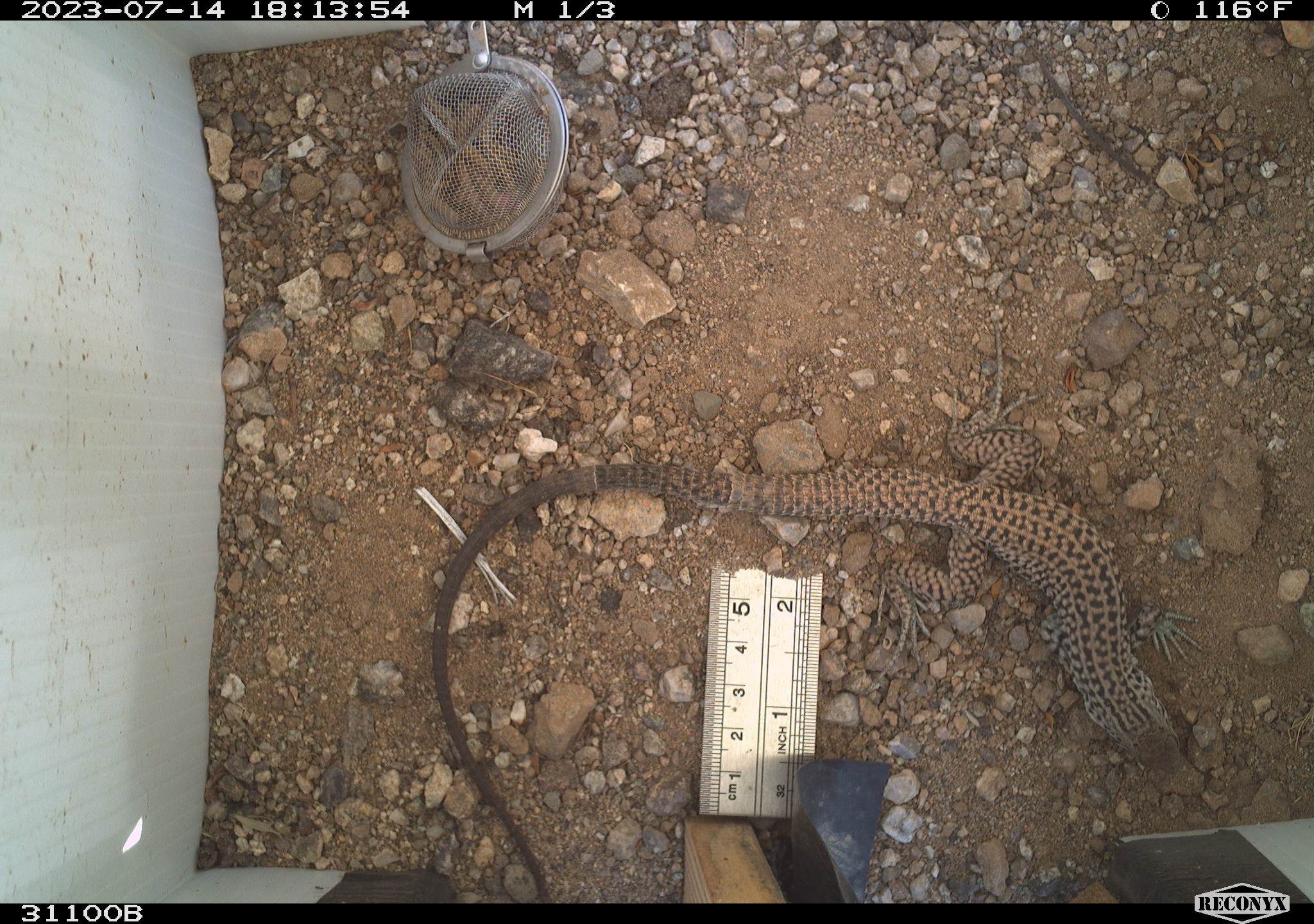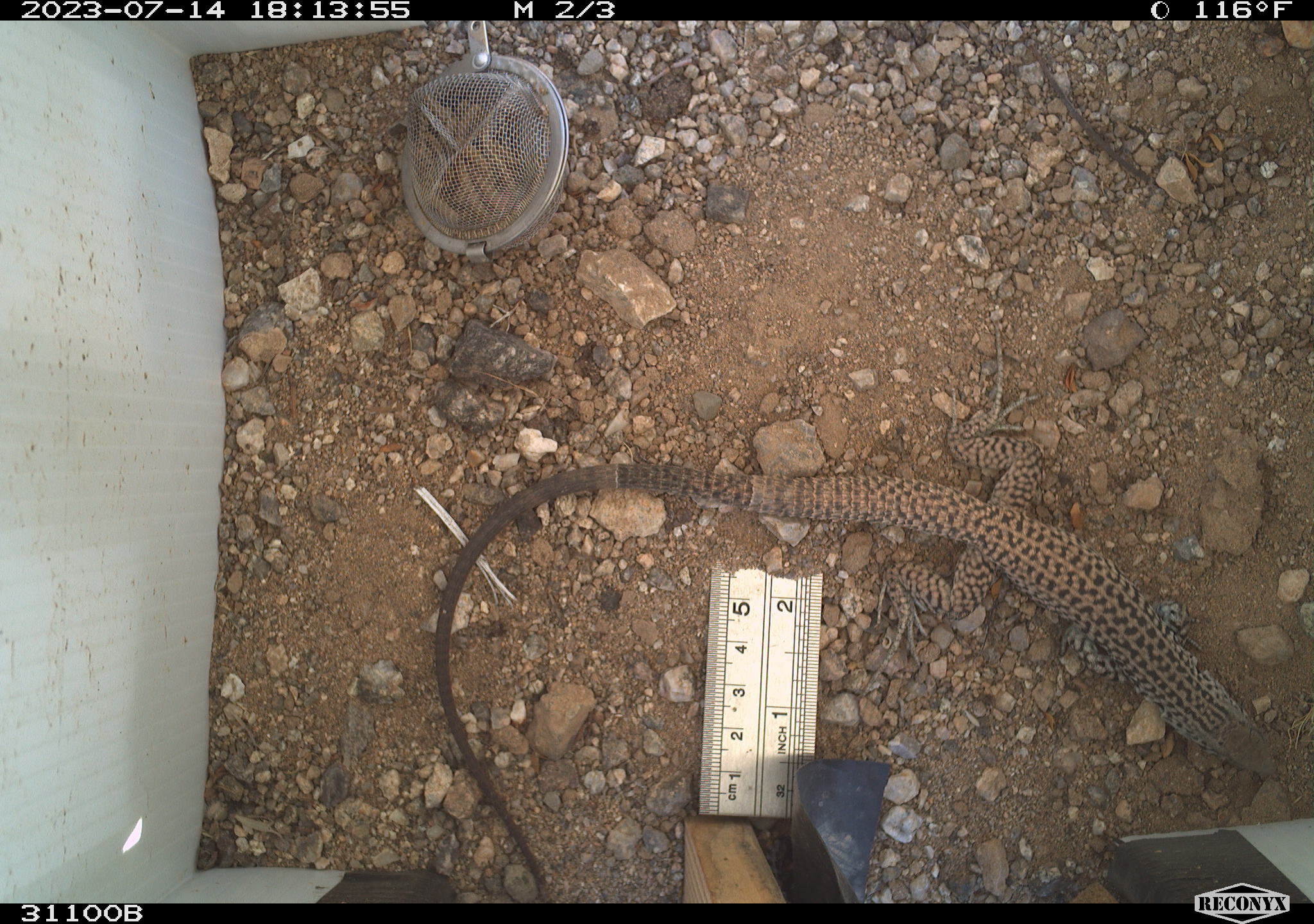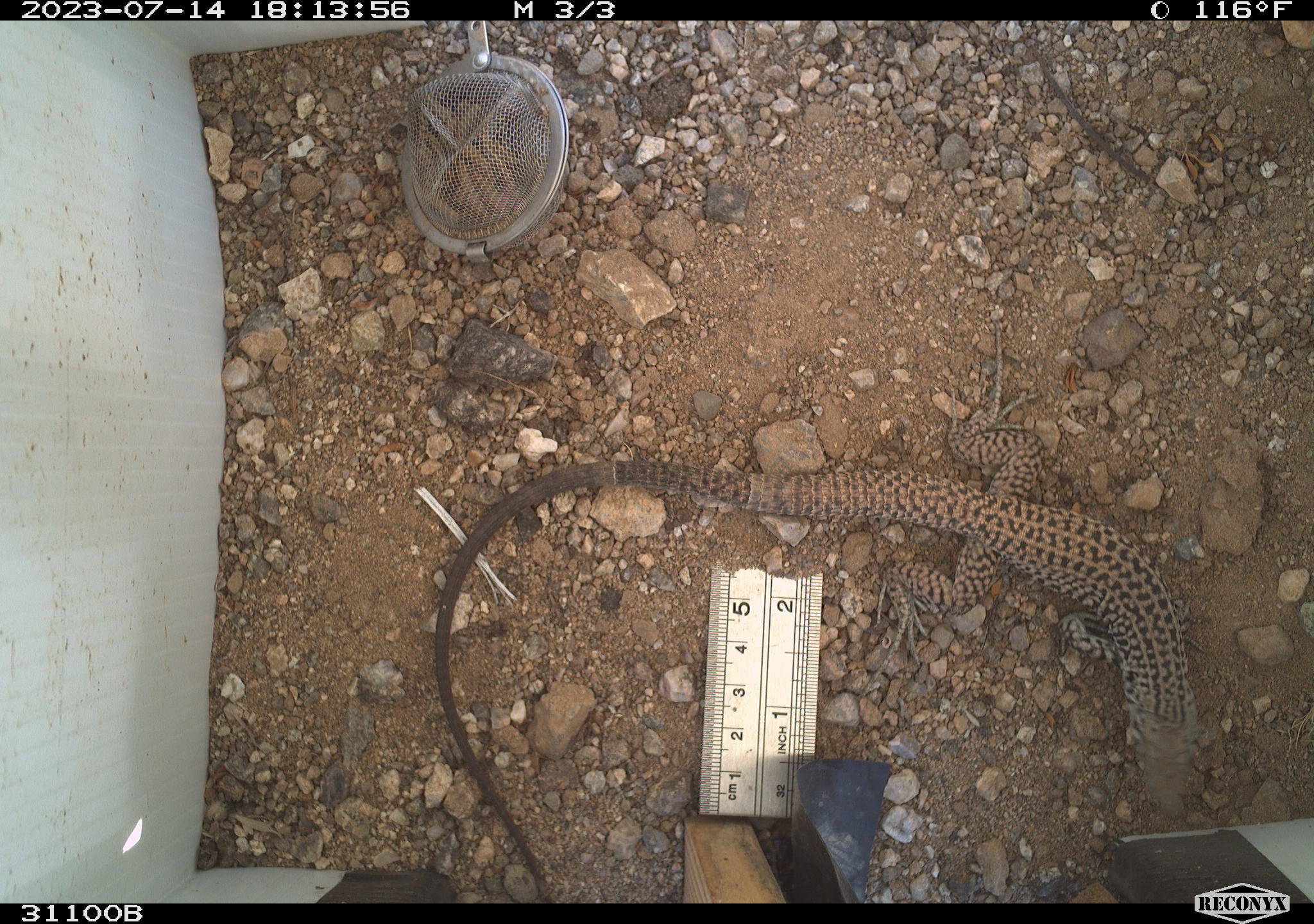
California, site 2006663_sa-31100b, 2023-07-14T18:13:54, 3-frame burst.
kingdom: Animalia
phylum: Chordata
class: Reptilia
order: Squamata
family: Teiidae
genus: Aspidoscelis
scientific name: Aspidoscelis tigris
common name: western whiptail